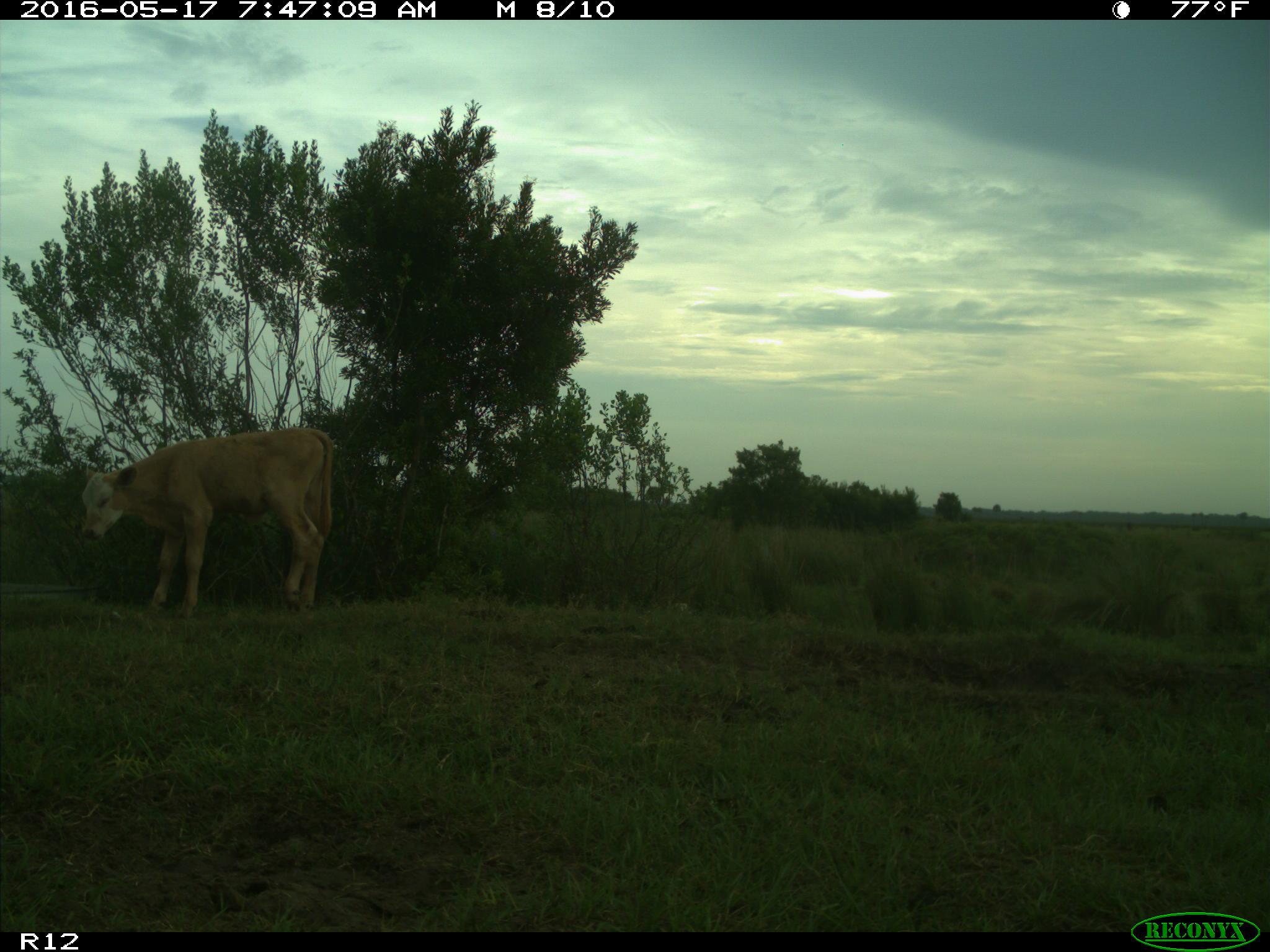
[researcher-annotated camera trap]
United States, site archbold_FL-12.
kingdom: Animalia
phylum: Chordata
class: Mammalia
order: Artiodactyla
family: Bovidae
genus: Bos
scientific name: Bos taurus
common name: domestic cow